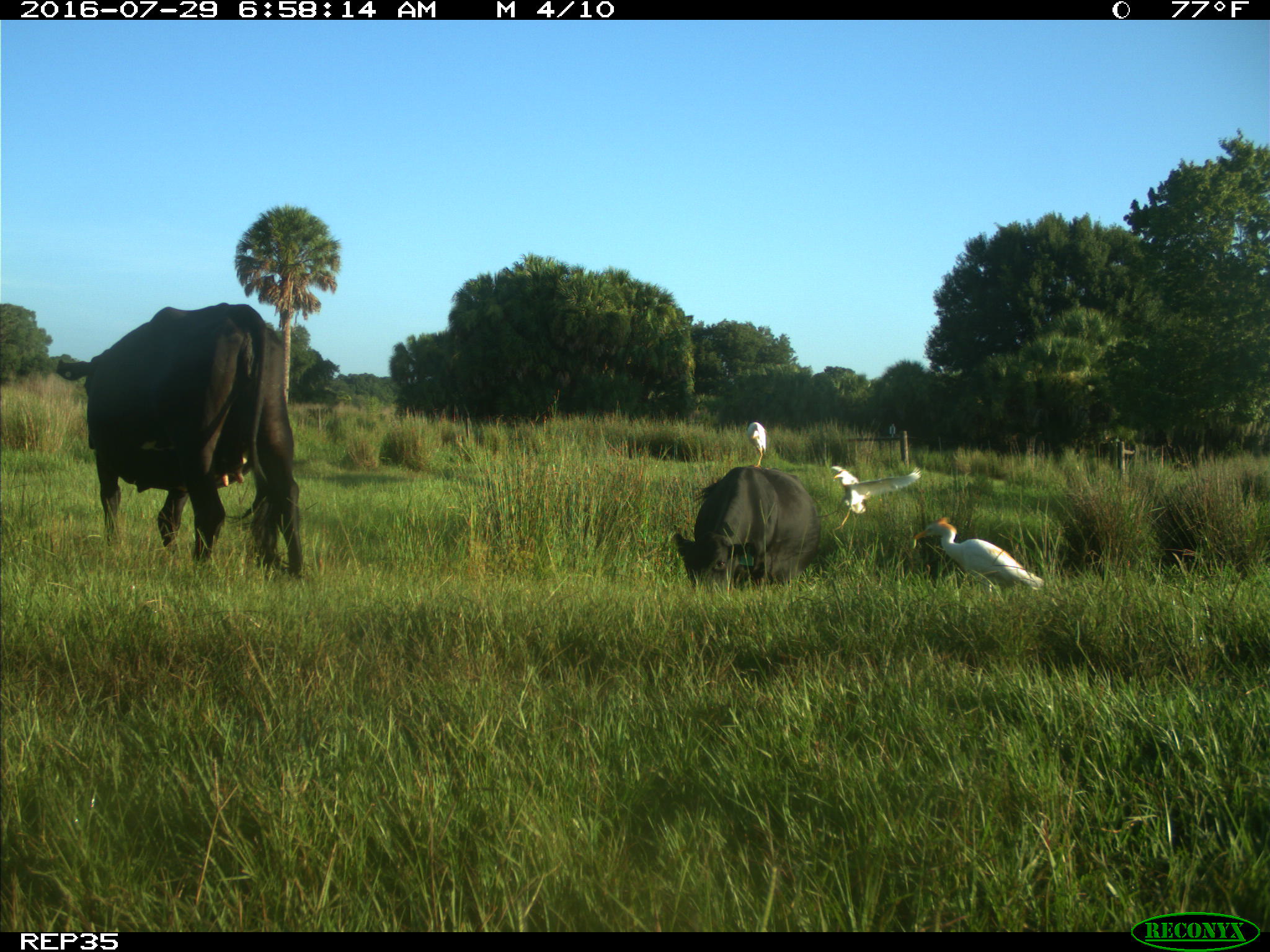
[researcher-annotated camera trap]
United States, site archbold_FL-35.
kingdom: Animalia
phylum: Chordata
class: Mammalia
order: Artiodactyla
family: Bovidae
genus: Bos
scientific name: Bos taurus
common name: domestic cow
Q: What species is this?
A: Bos taurus (domestic cow).